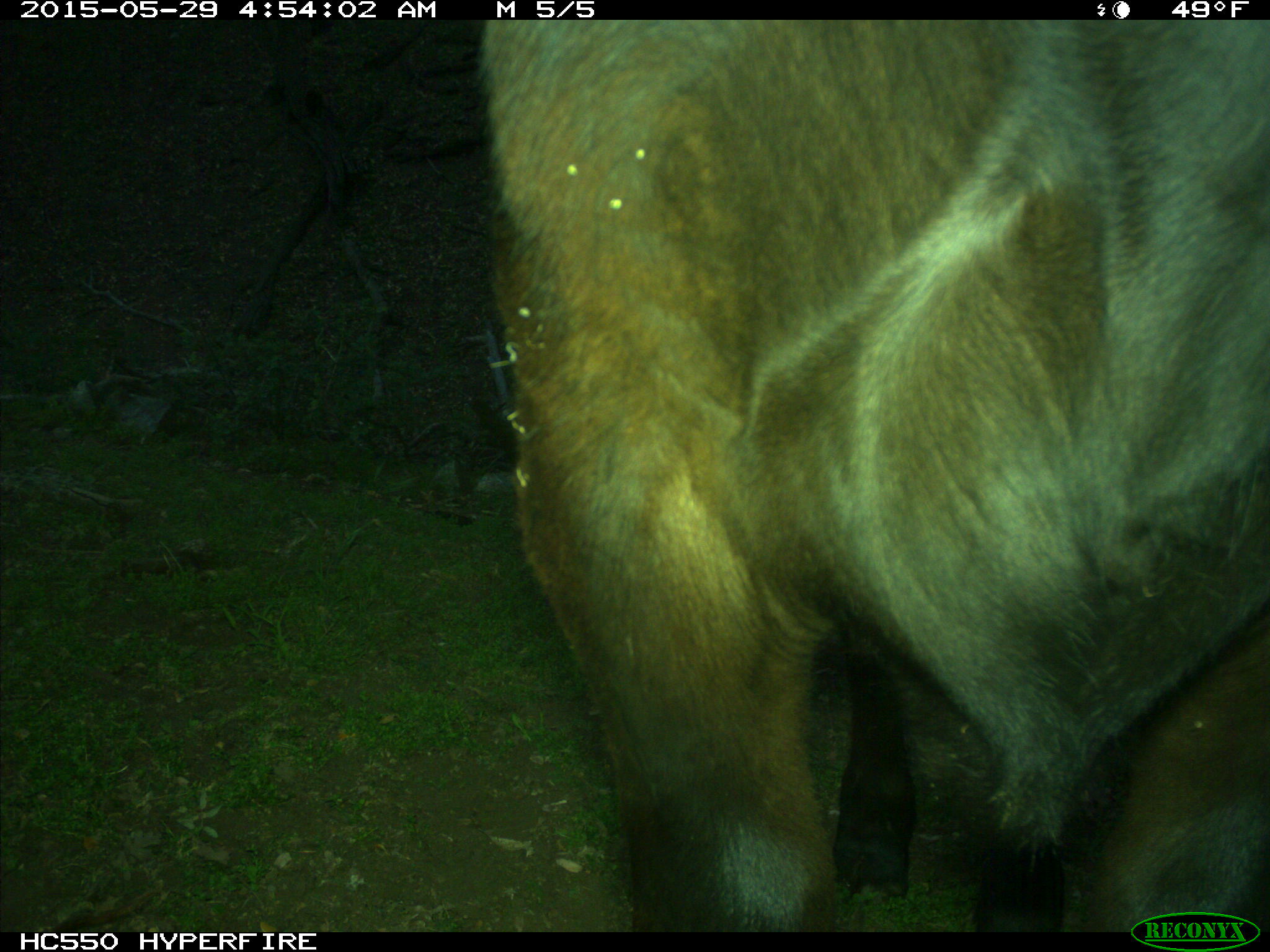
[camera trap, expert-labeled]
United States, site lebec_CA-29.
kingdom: Animalia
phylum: Chordata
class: Mammalia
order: Artiodactyla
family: Bovidae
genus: Bos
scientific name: Bos taurus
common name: domestic cow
Bos taurus (domestic cow).